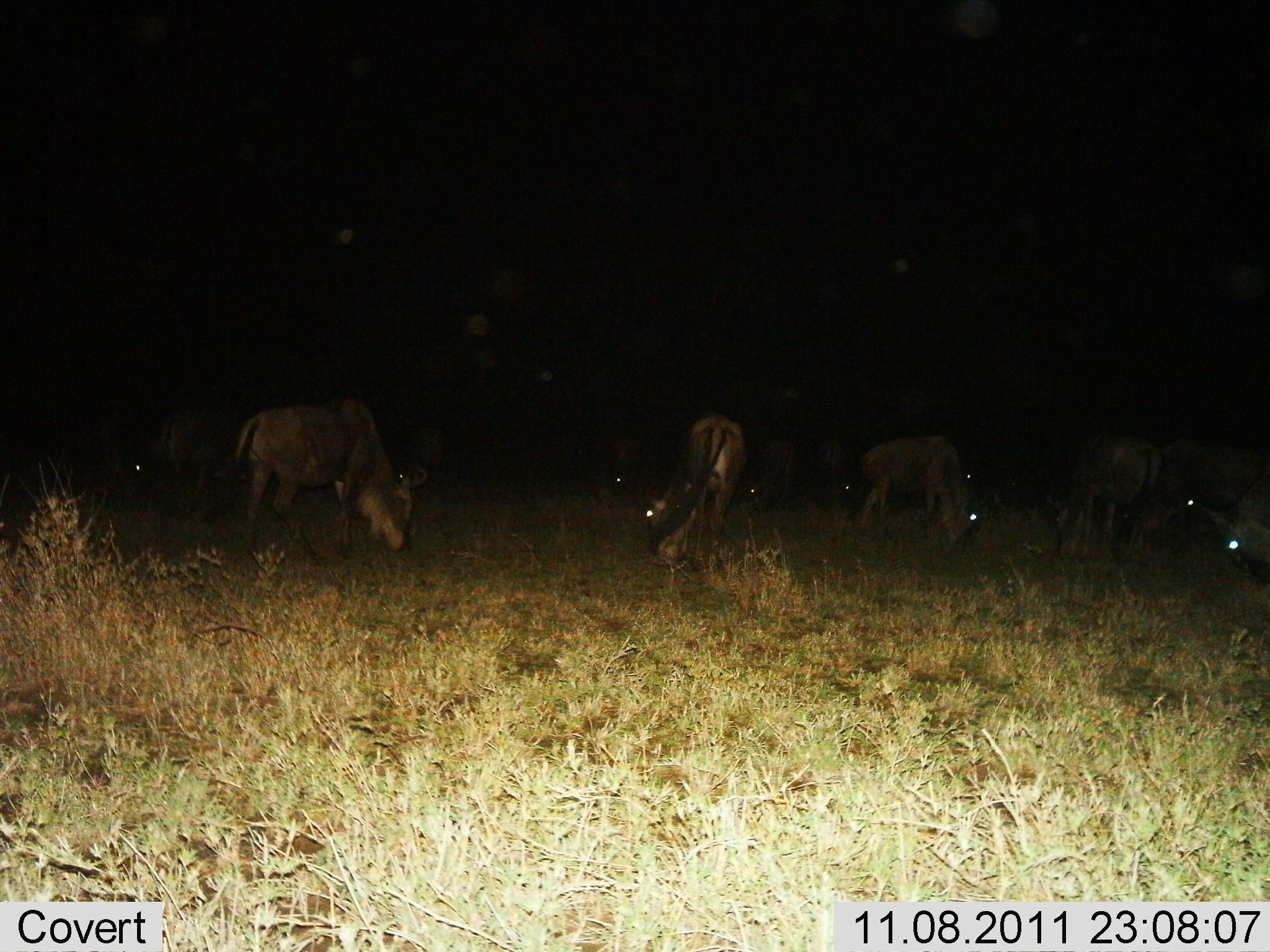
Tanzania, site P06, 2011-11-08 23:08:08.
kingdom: Animalia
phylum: Chordata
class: Mammalia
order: Artiodactyla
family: Bovidae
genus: Connochaetes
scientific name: Connochaetes taurinus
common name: blue wildebeest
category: wildebeest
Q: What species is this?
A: Wildebeest (blue wildebeest) (Connochaetes taurinus).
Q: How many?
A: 11-50.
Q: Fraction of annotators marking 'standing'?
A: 42%.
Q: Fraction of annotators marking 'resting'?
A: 0%.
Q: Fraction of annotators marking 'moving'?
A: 0%.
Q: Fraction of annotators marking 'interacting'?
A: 0%.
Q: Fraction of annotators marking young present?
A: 0%.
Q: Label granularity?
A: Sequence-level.